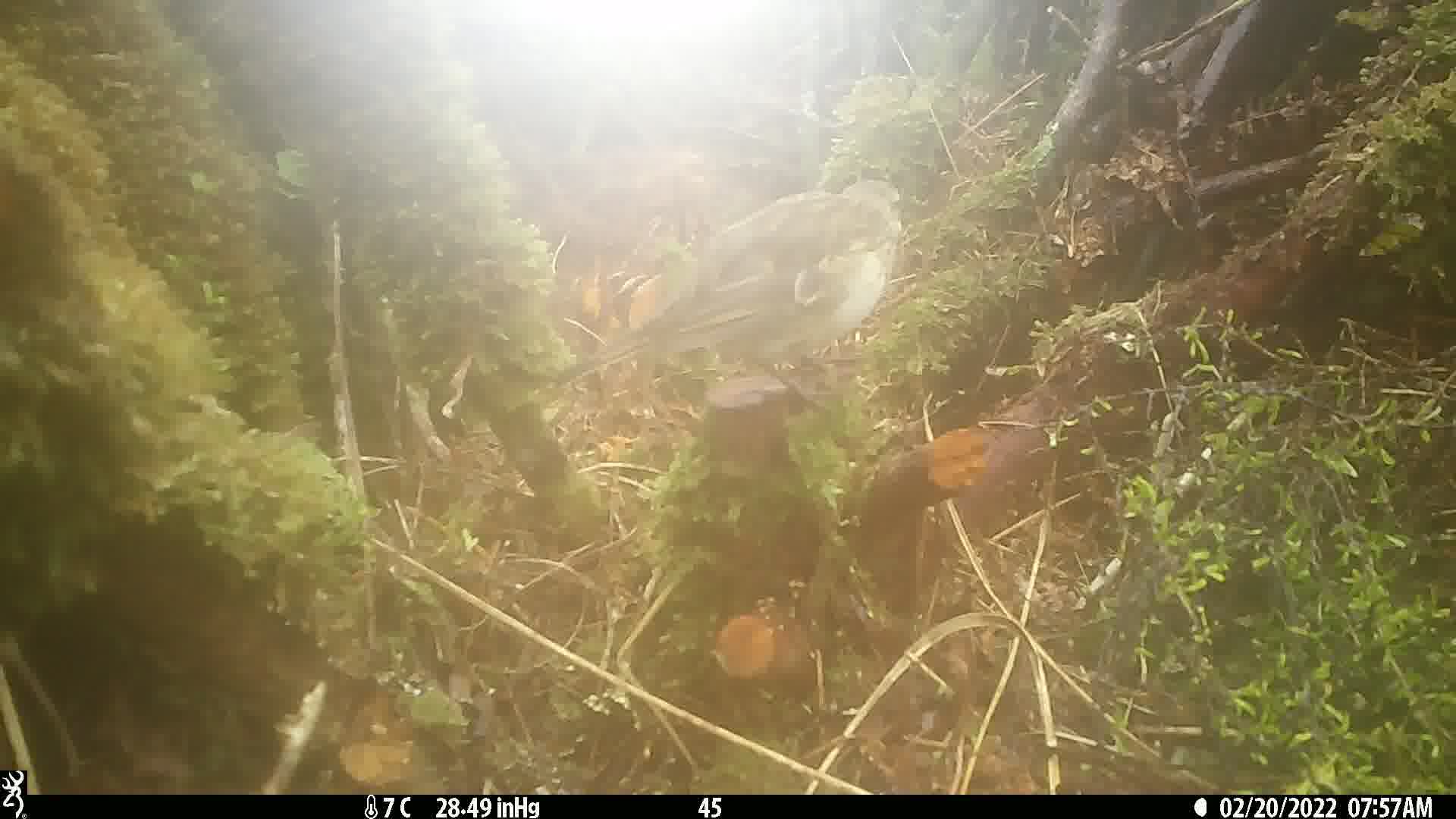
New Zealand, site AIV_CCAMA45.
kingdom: Animalia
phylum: Chordata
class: Aves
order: Passeriformes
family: Motacillidae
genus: Anthus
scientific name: Anthus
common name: pipit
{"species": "pipit (Anthus)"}